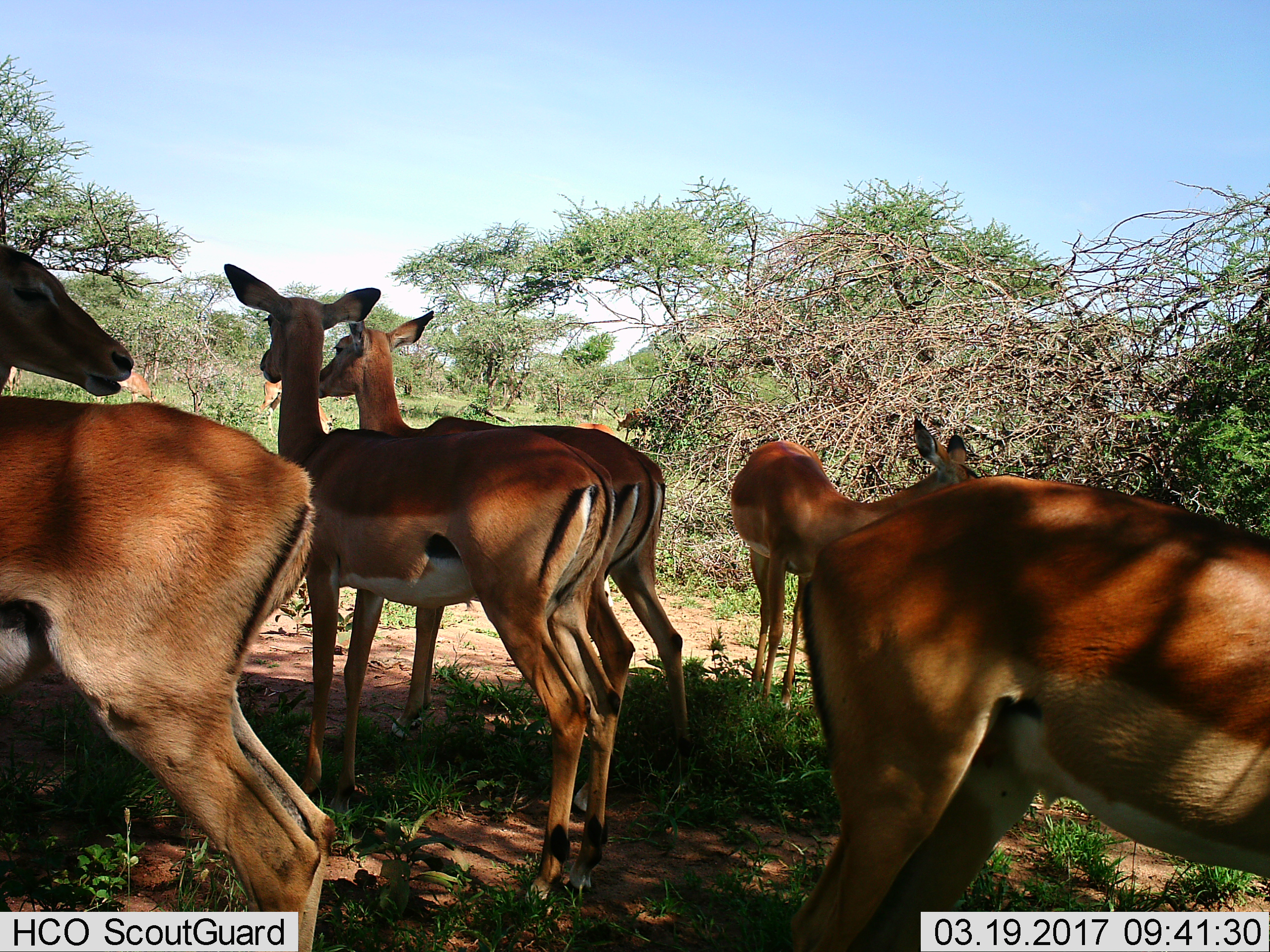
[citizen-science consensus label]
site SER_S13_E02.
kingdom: Animalia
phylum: Chordata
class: Mammalia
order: Artiodactyla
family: Bovidae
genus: Aepyceros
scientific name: Aepyceros melampus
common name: impala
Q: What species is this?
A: Impala (Aepyceros melampus).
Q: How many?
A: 9.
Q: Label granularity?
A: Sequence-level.